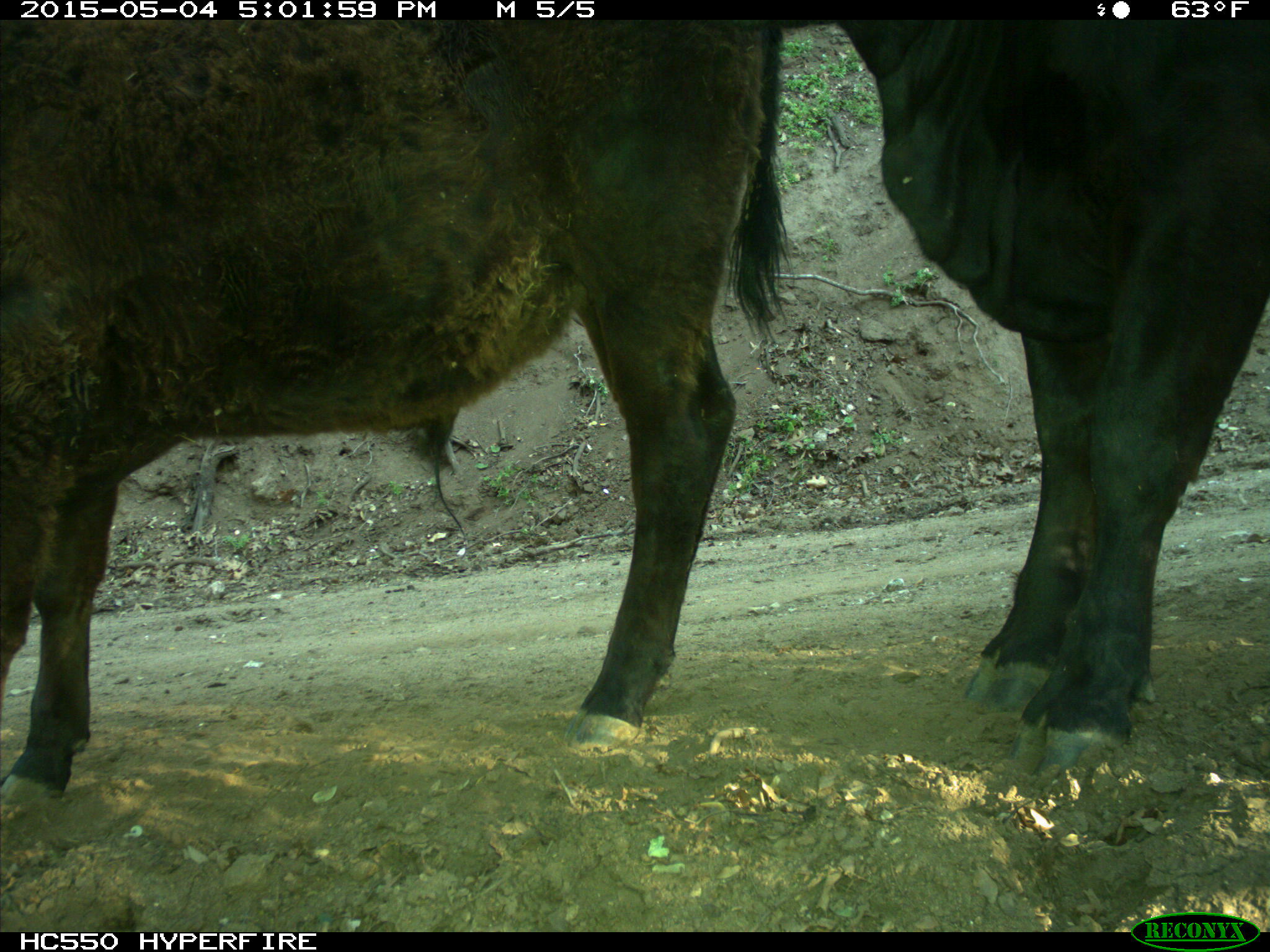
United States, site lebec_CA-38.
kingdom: Animalia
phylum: Chordata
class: Mammalia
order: Artiodactyla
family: Bovidae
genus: Bos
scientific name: Bos taurus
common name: domestic cow